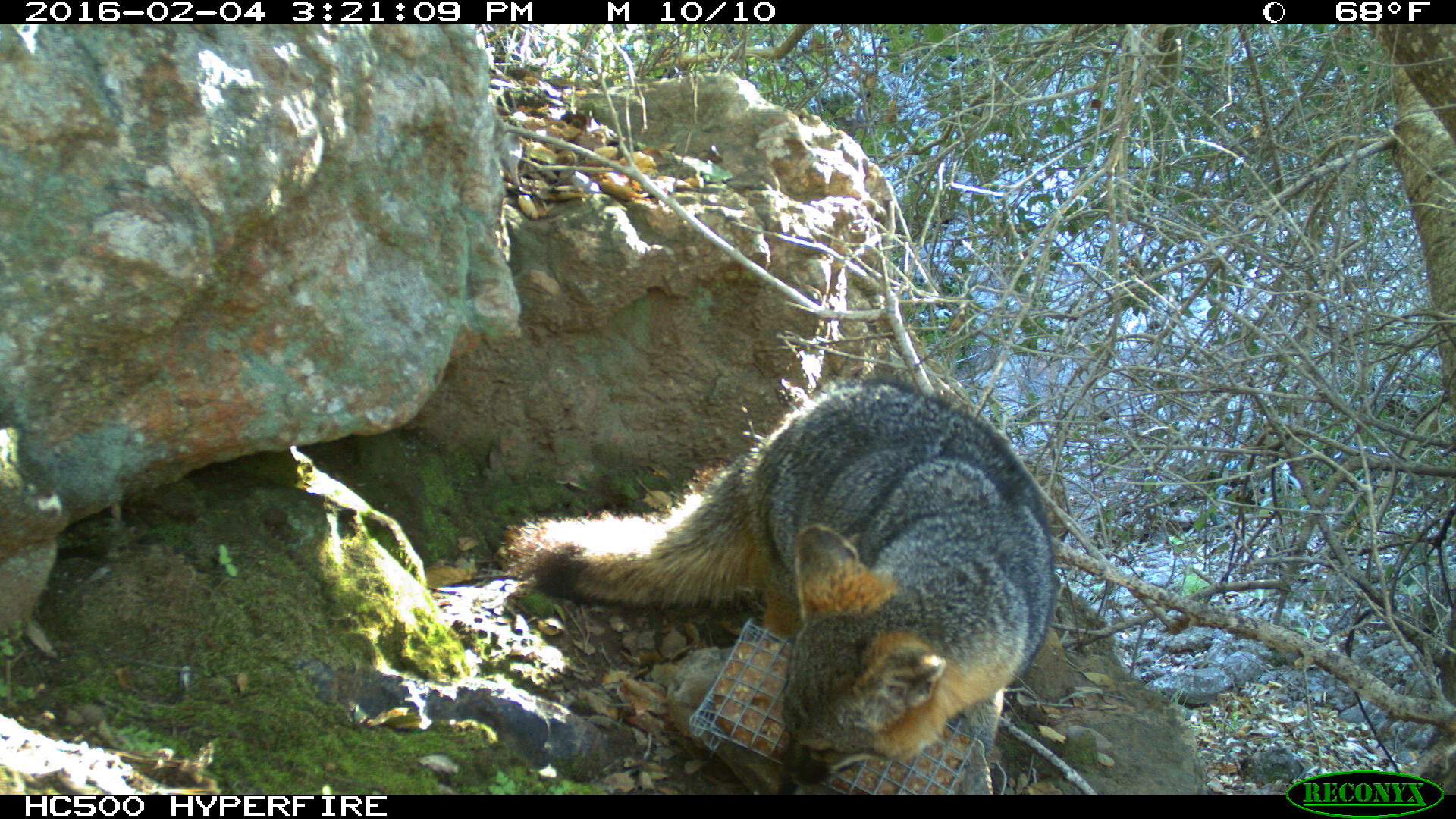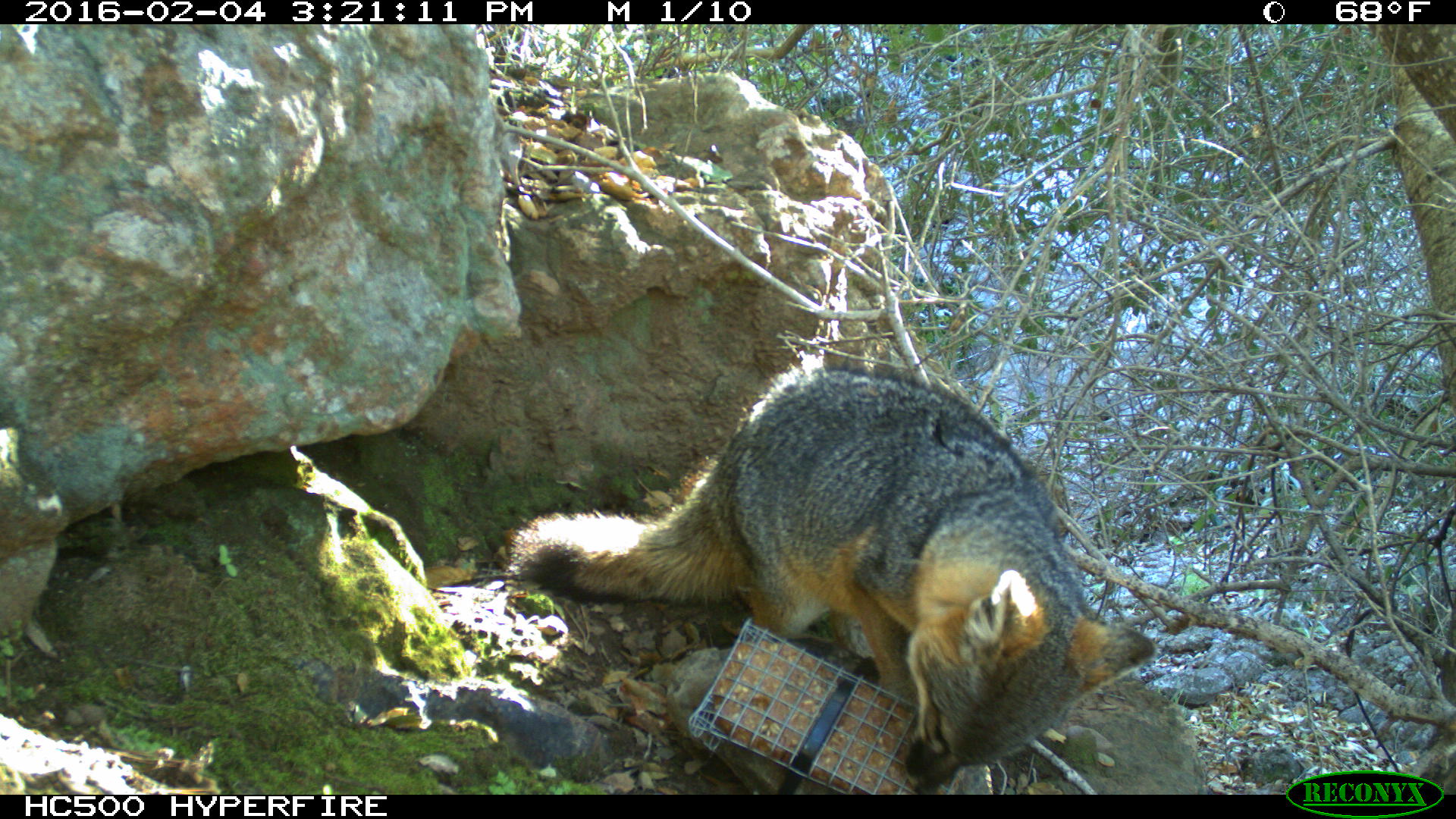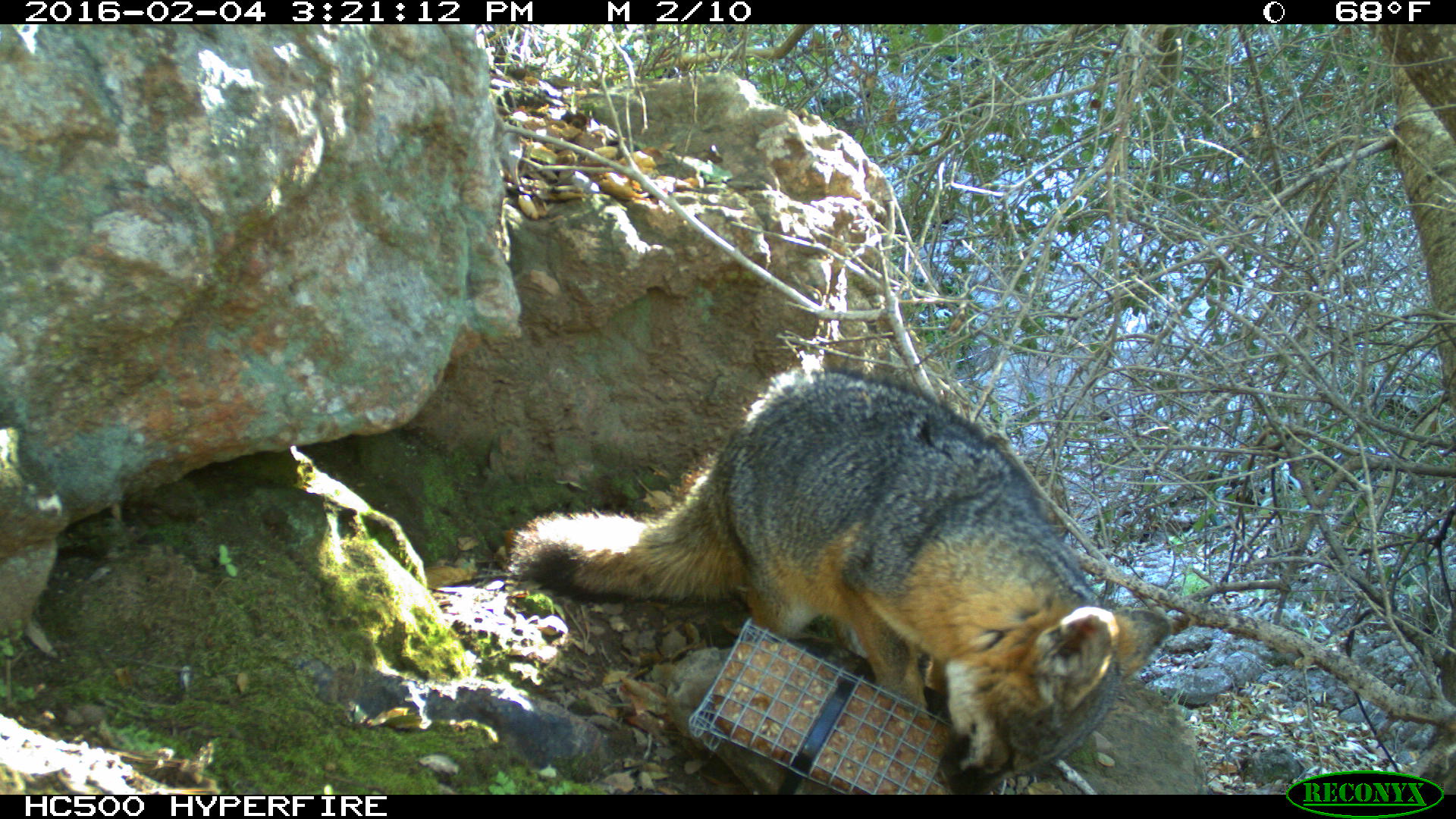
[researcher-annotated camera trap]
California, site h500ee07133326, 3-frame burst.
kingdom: Animalia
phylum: Chordata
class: Mammalia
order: Carnivora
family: Canidae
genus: Urocyon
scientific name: Urocyon littoralis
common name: island fox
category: fox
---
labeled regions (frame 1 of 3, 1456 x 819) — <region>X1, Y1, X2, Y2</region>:
fox: <region>499, 375, 1057, 791</region>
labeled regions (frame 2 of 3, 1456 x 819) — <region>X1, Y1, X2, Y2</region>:
fox: <region>504, 367, 1156, 794</region>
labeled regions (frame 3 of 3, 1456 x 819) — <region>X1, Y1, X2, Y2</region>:
fox: <region>510, 368, 1171, 794</region>